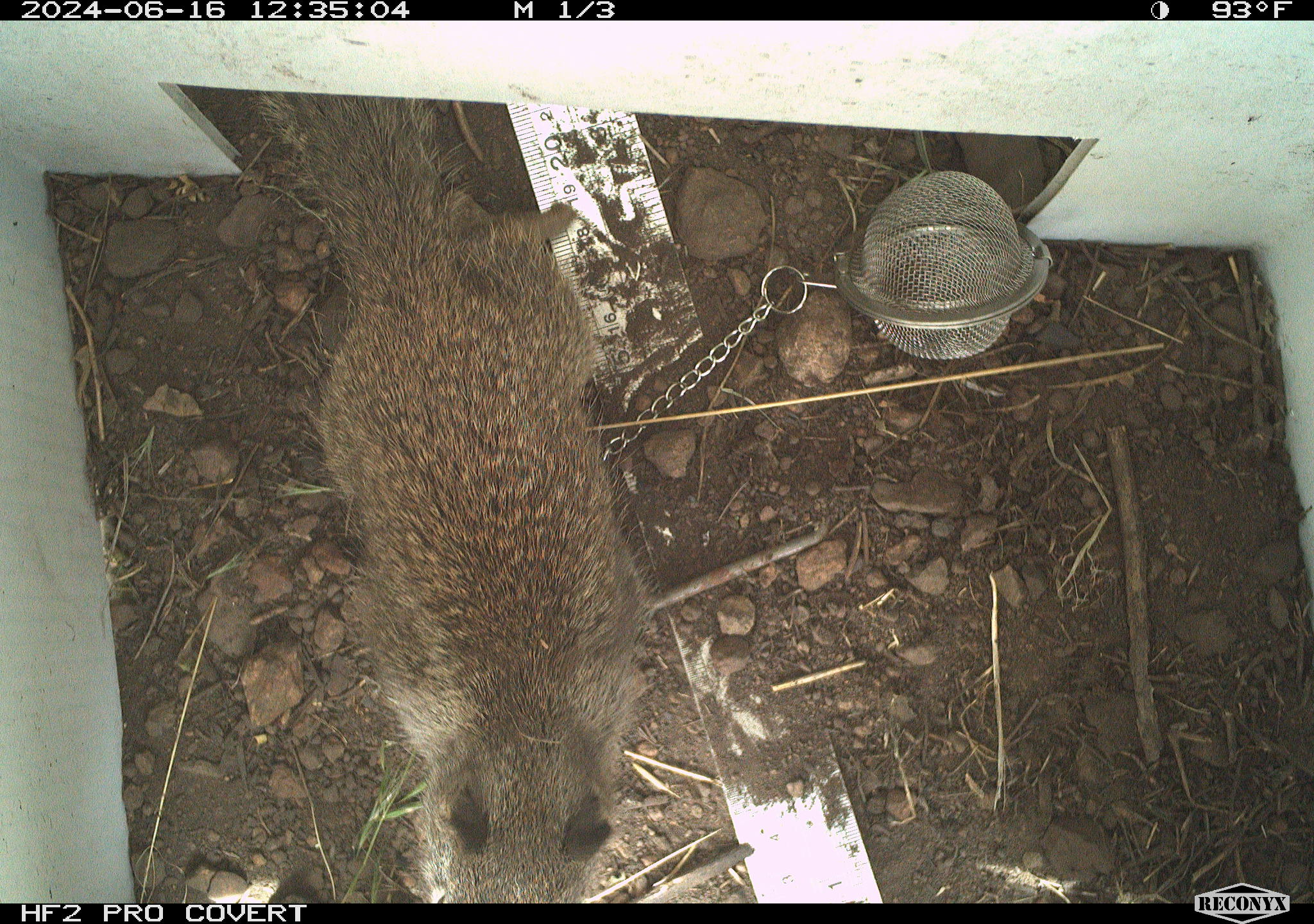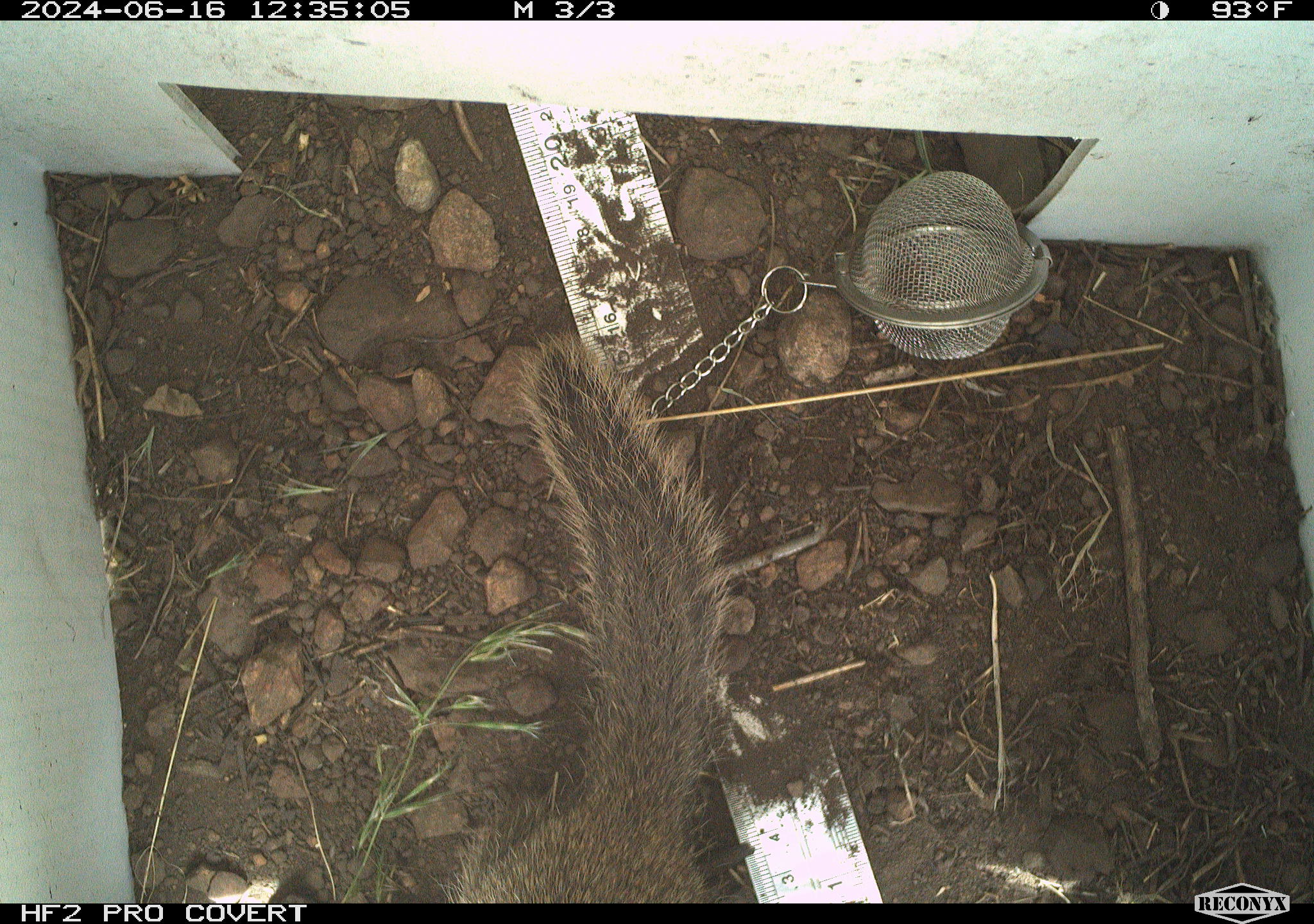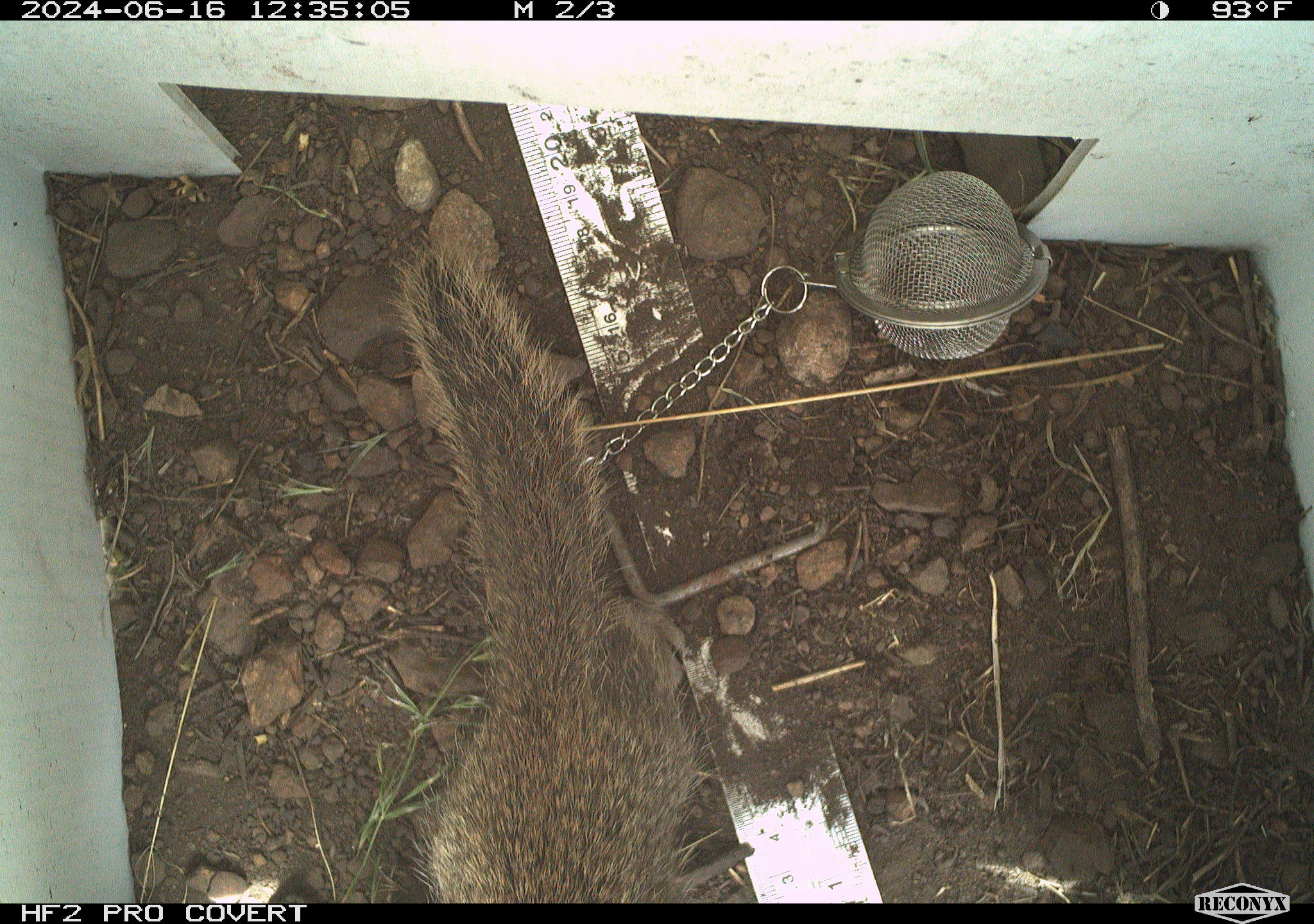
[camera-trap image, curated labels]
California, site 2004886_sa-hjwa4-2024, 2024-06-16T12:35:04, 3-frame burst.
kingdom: Animalia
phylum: Chordata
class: Mammalia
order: Rodentia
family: Sciuridae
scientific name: Sciuridae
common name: squirrels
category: sciuridae family